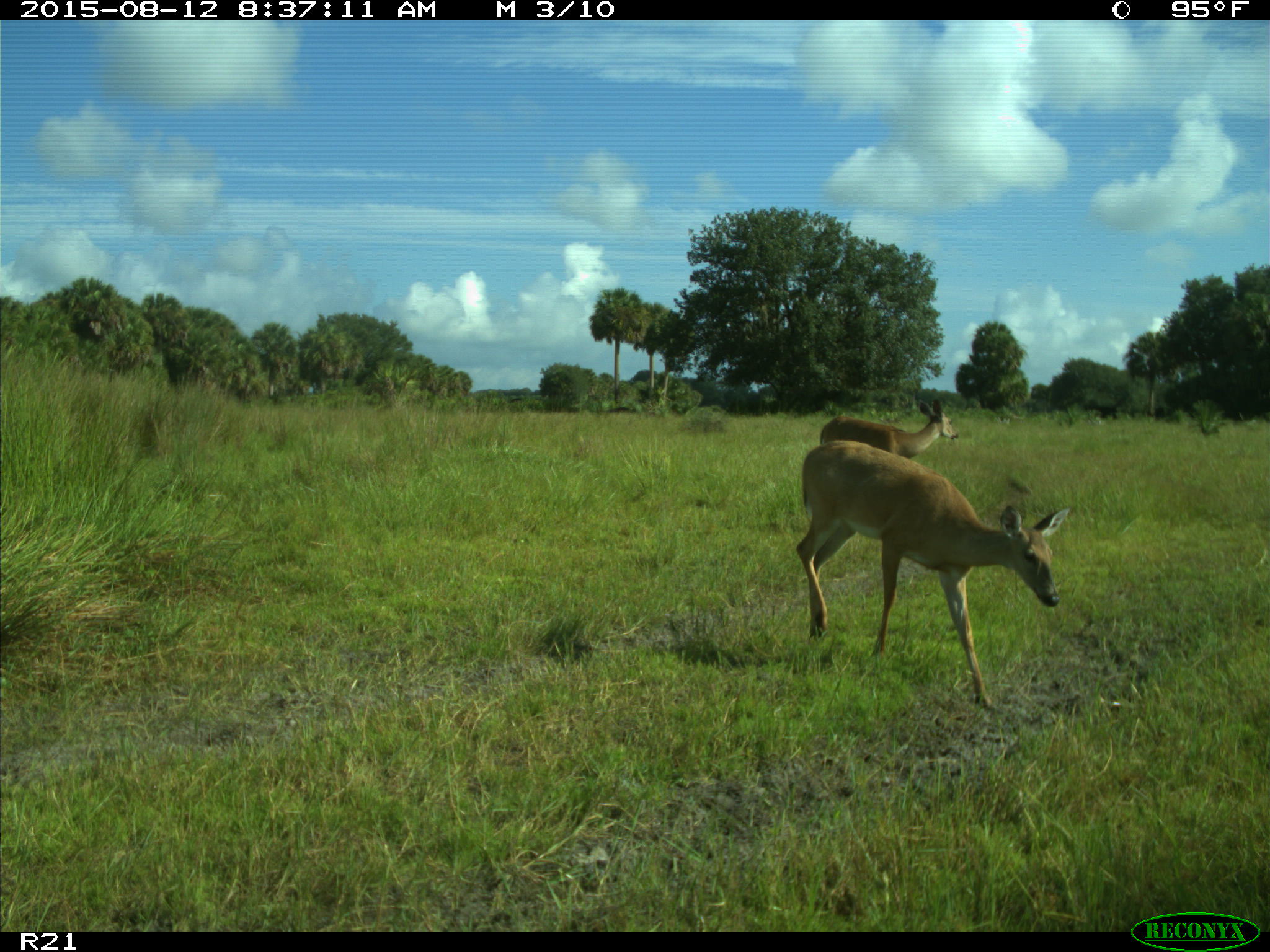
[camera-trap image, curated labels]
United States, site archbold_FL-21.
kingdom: Animalia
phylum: Chordata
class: Mammalia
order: Artiodactyla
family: Cervidae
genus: Odocoileus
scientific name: Odocoileus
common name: deer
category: unidentified deer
Unidentified deer (deer) (Odocoileus).